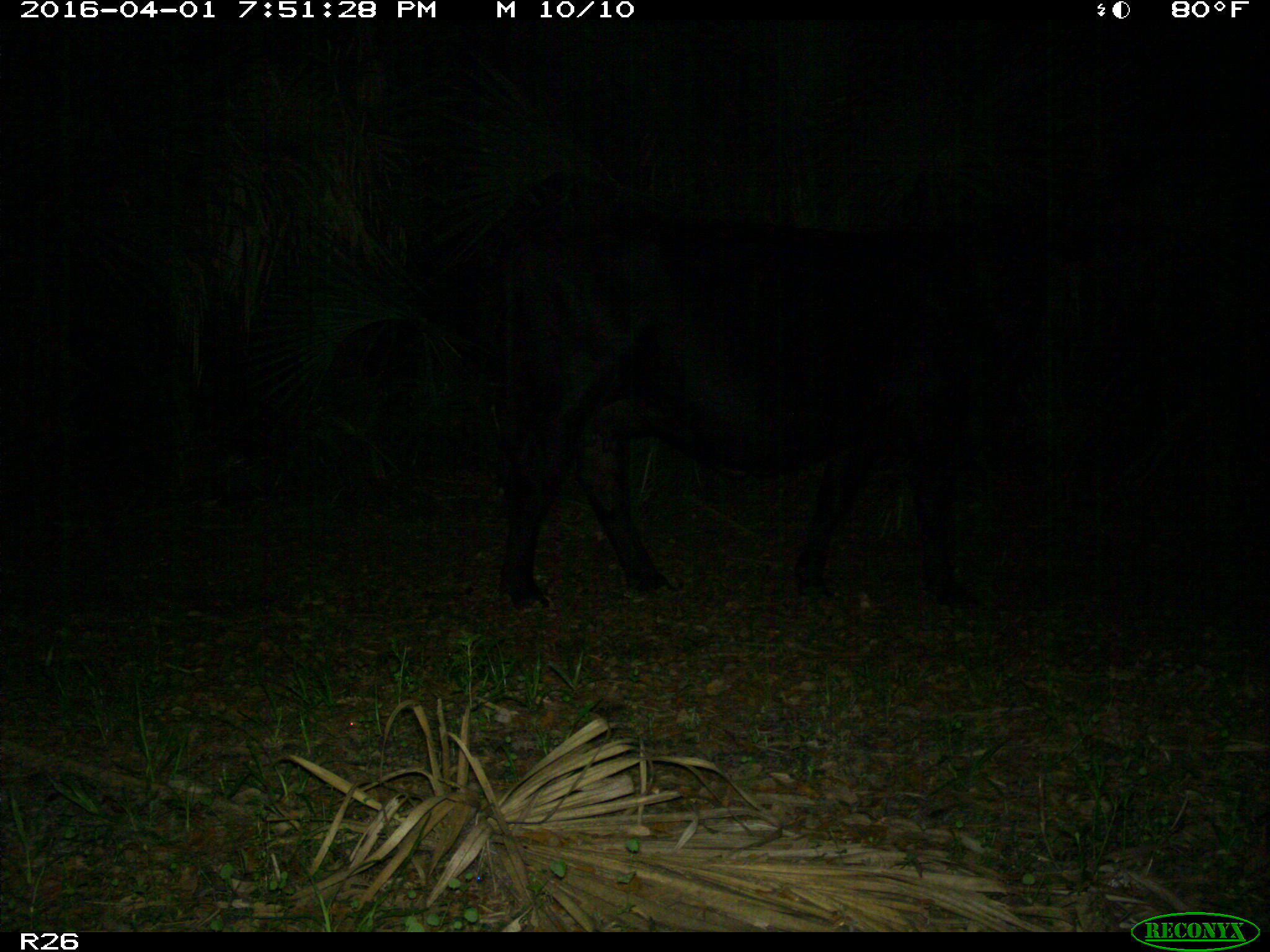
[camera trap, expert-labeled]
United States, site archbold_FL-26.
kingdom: Animalia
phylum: Chordata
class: Mammalia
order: Artiodactyla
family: Bovidae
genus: Bos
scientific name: Bos taurus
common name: domestic cow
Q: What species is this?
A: Bos taurus (domestic cow).